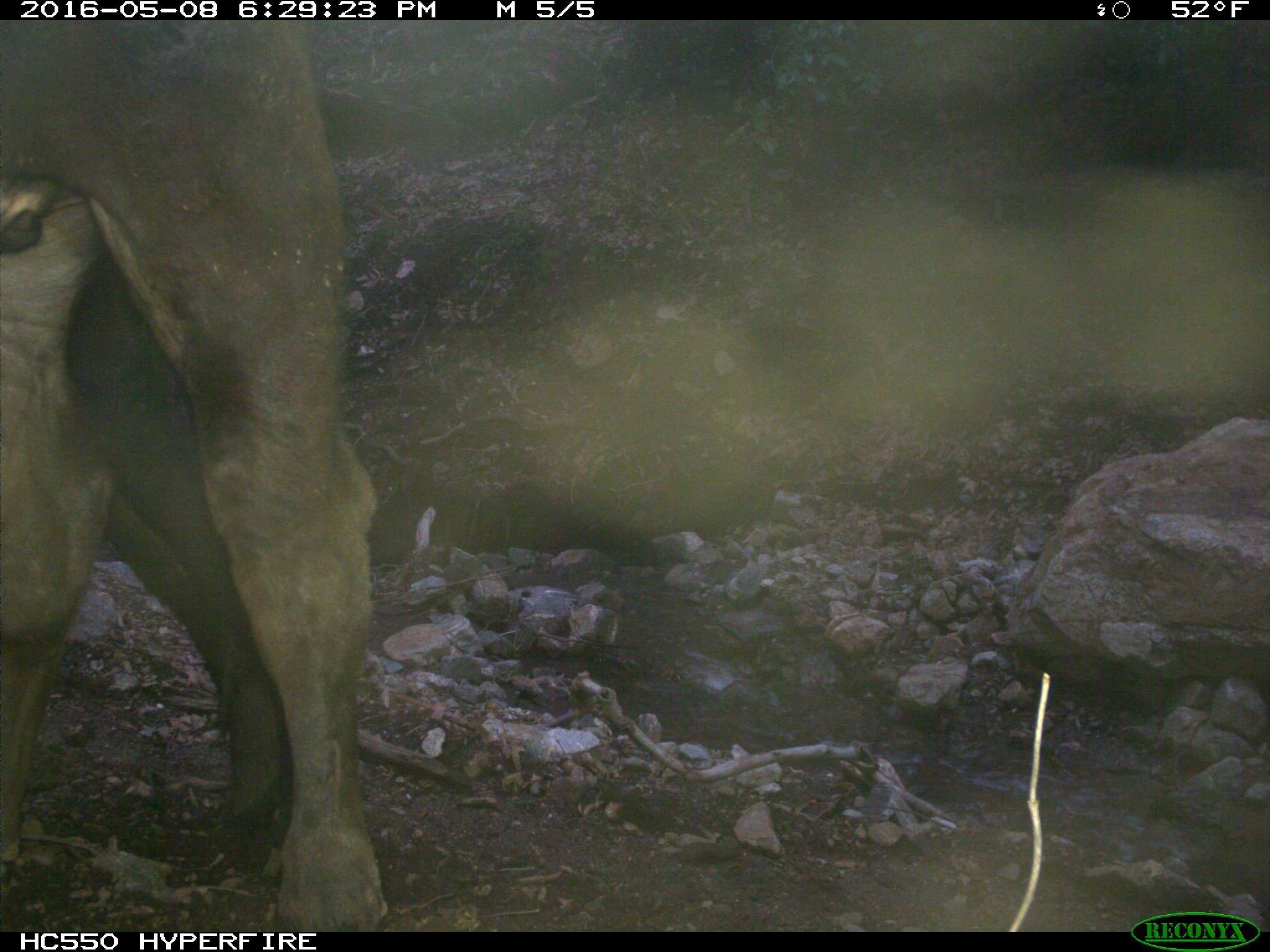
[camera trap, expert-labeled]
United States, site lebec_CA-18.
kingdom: Animalia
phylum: Chordata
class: Mammalia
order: Artiodactyla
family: Bovidae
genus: Bos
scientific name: Bos taurus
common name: domestic cow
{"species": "Bos taurus (domestic cow)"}